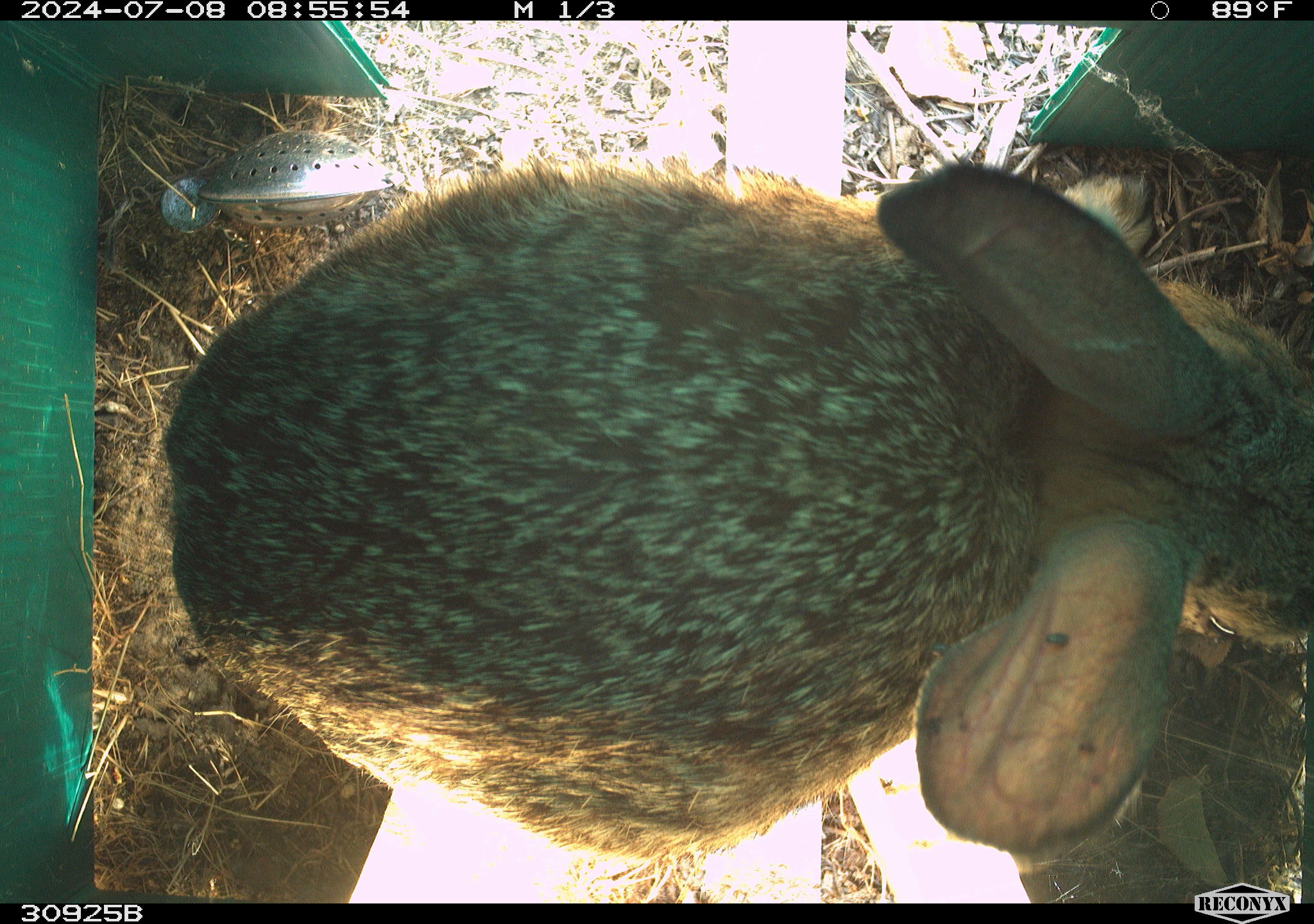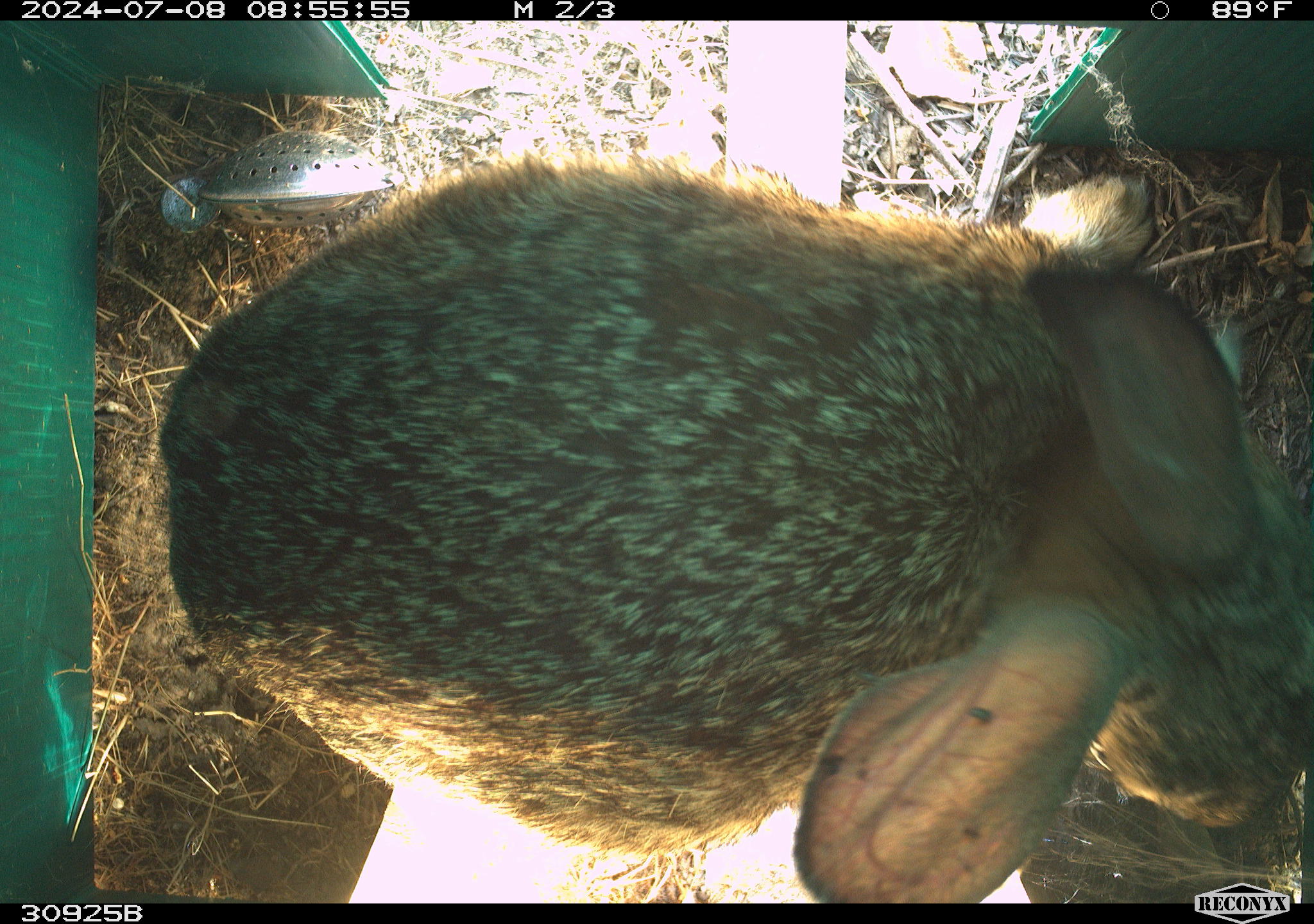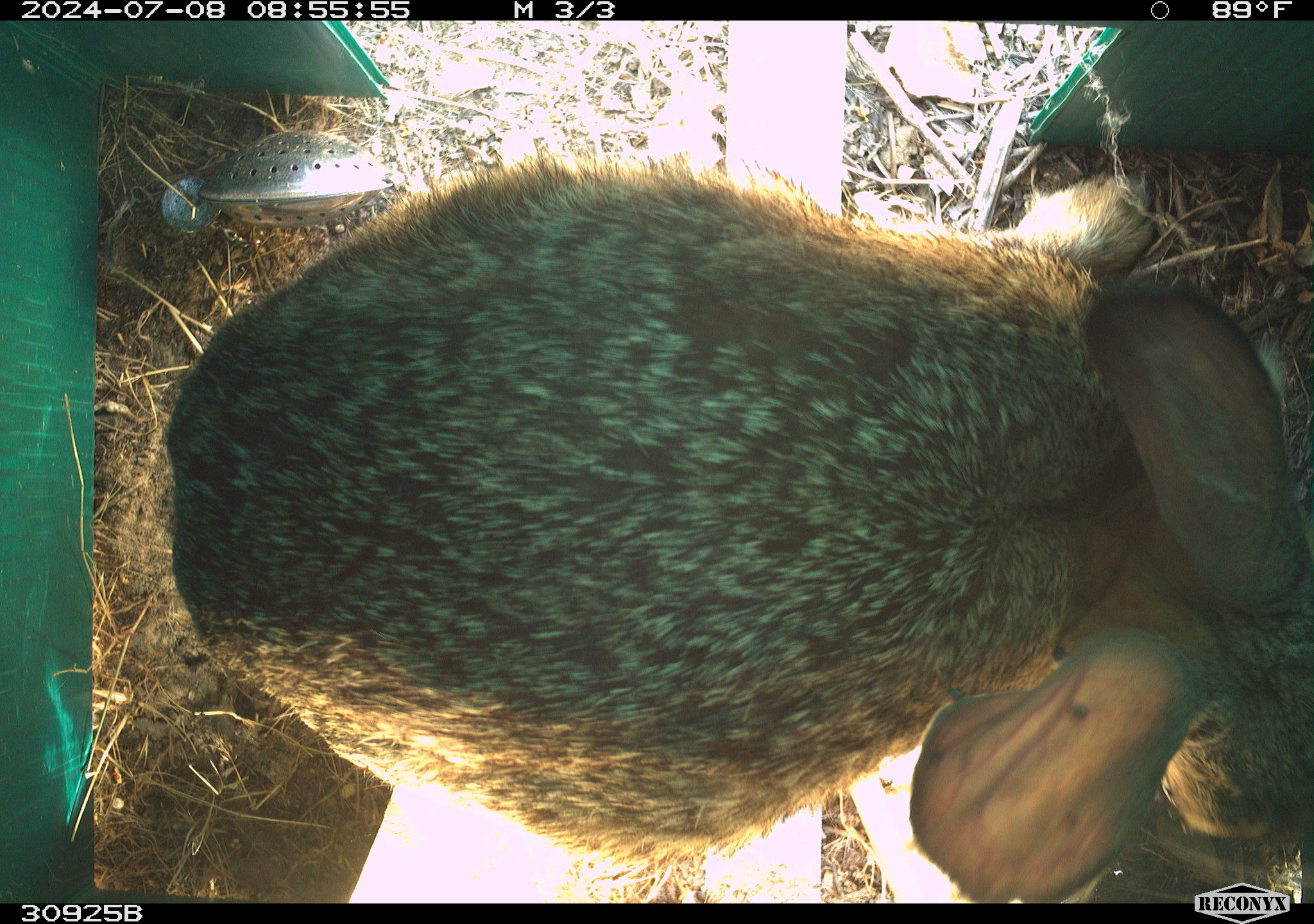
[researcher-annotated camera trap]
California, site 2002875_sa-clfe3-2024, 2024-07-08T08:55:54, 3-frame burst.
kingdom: Animalia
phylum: Chordata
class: Mammalia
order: Lagomorpha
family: Leporidae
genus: Lepus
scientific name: Lepus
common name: hares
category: lepus species